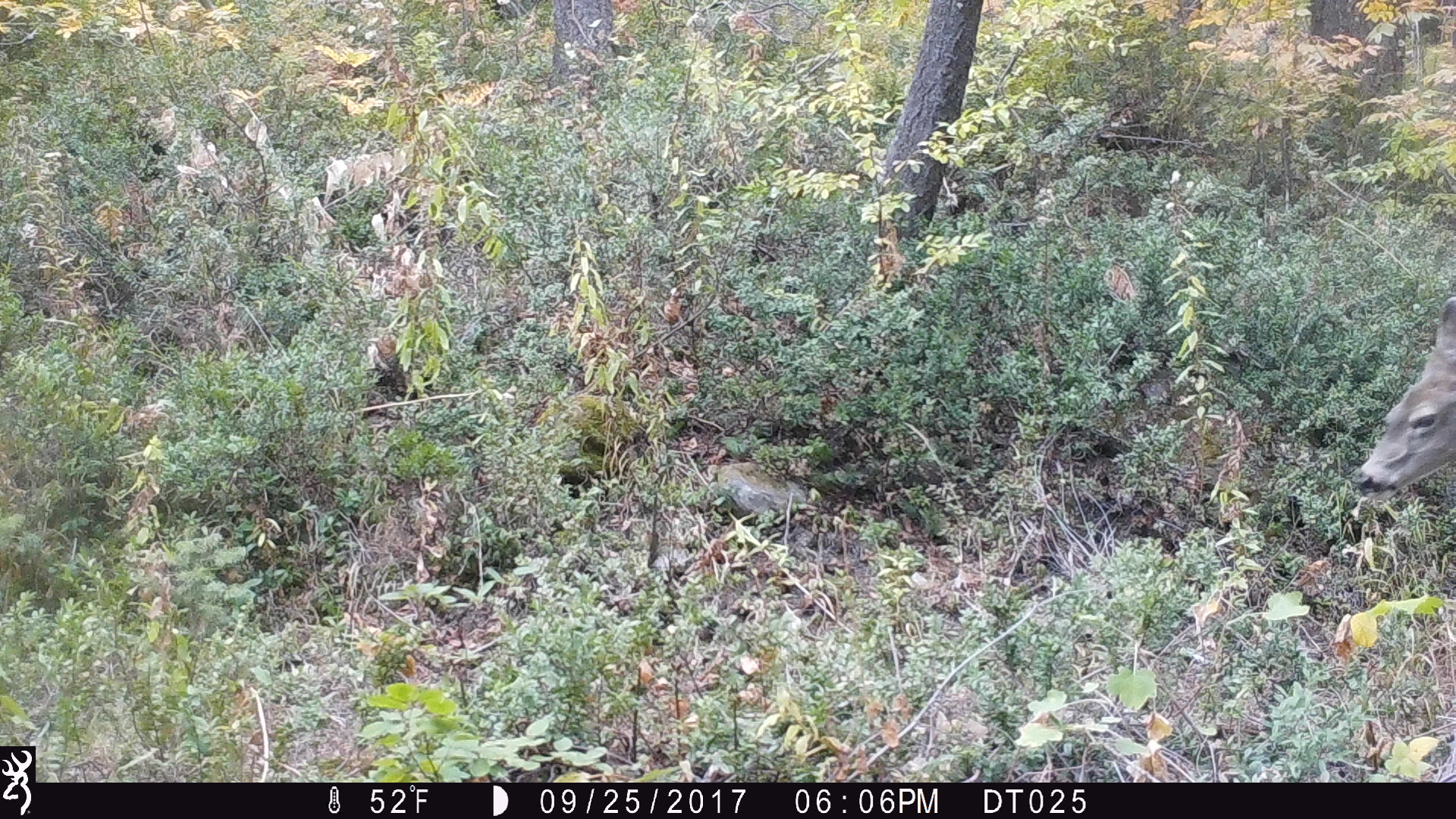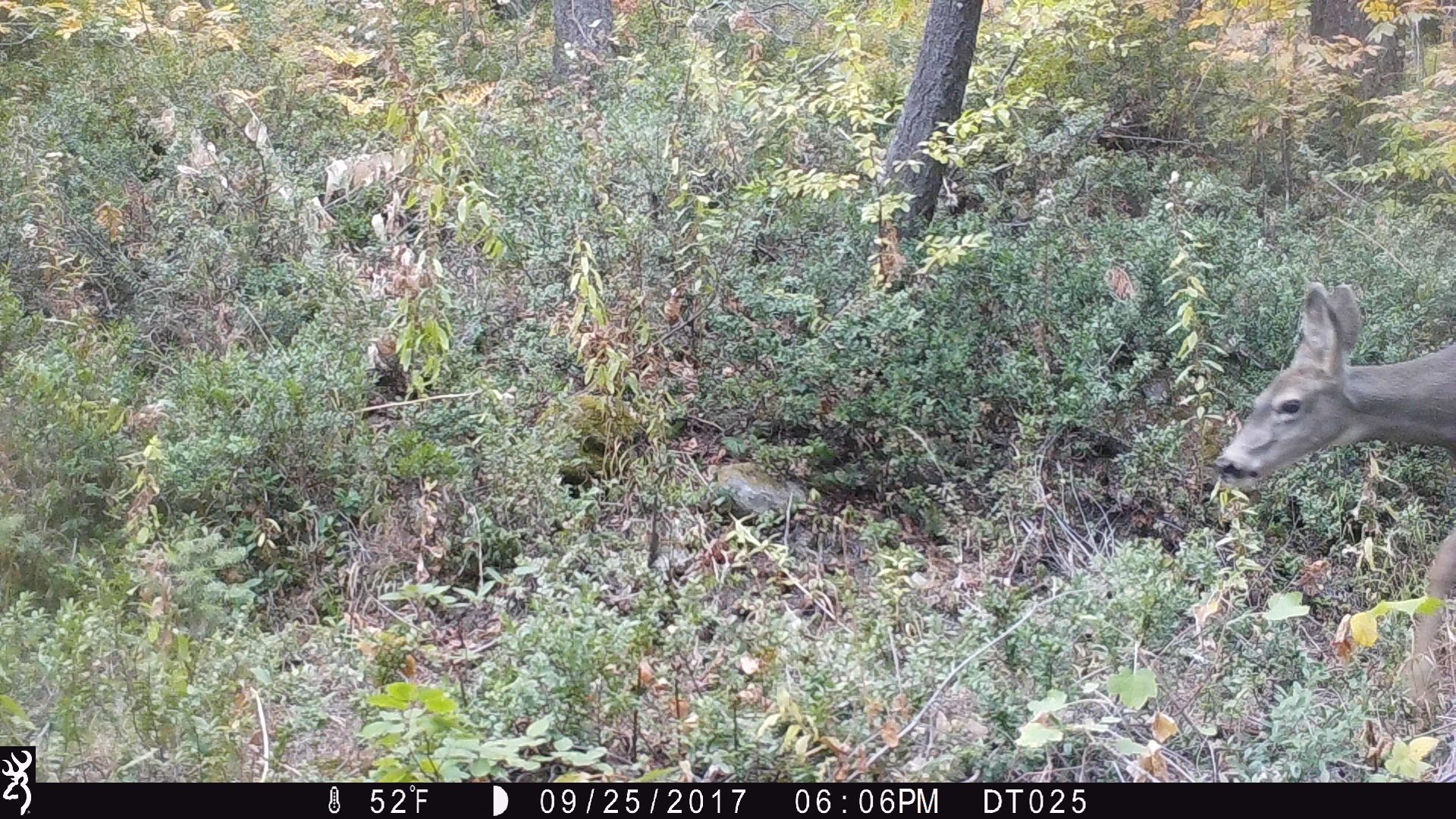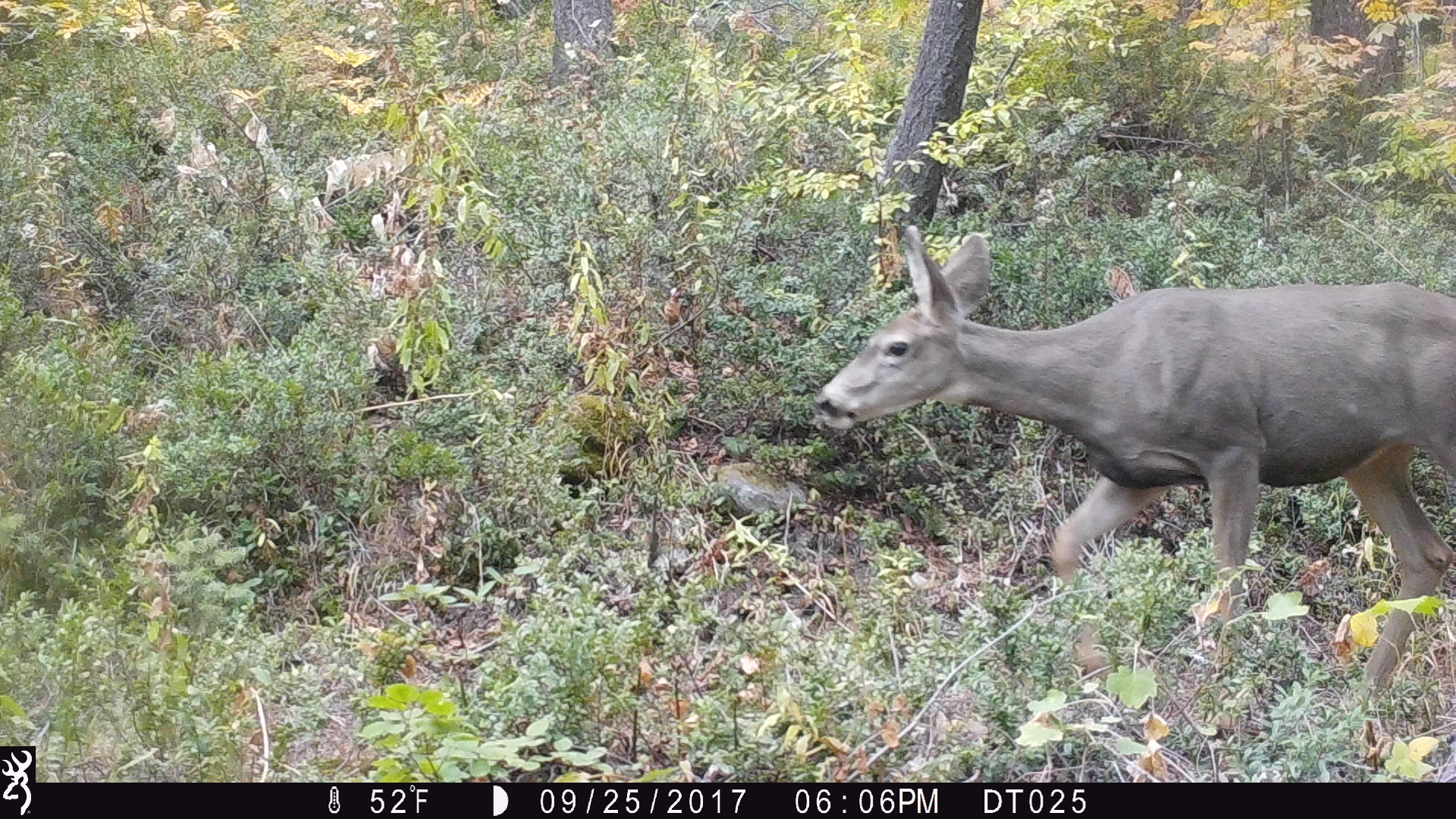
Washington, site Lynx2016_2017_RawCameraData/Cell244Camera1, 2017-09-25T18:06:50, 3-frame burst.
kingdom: Animalia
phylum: Chordata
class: Mammalia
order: Artiodactyla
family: Cervidae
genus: Odocoileus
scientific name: Odocoileus hemionus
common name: mule deer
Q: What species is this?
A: Odocoileus hemionus (mule deer).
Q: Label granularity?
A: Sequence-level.